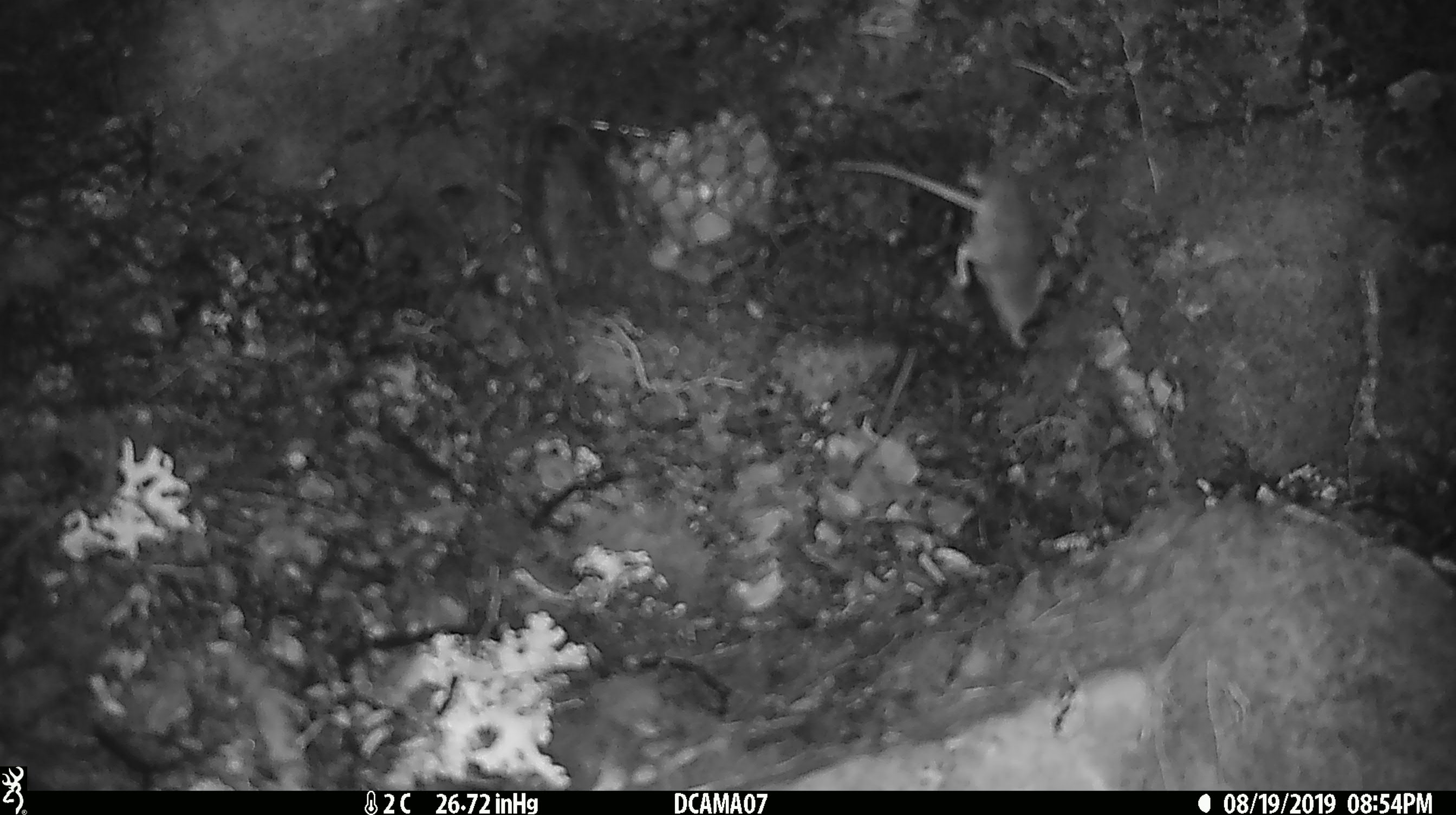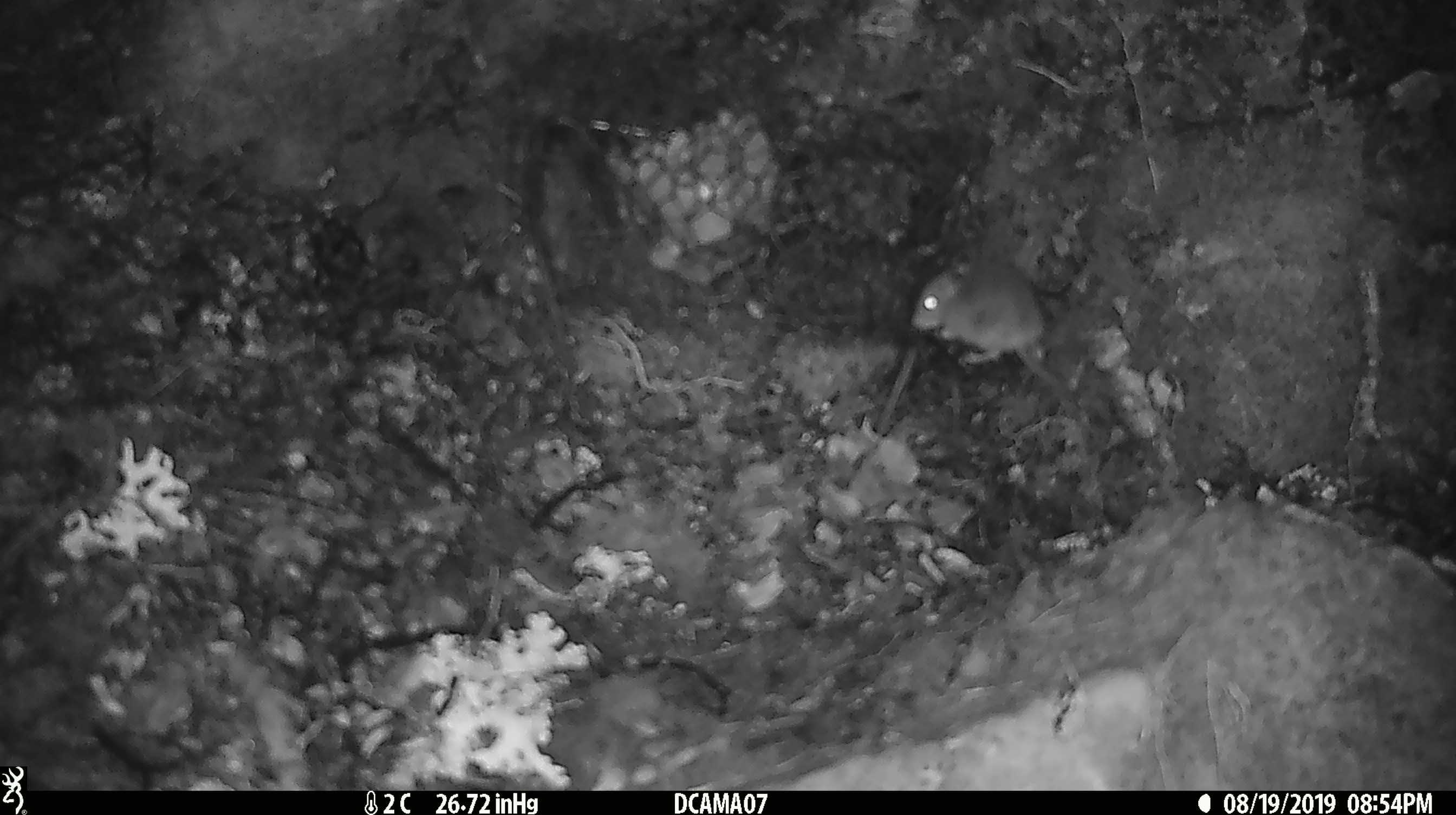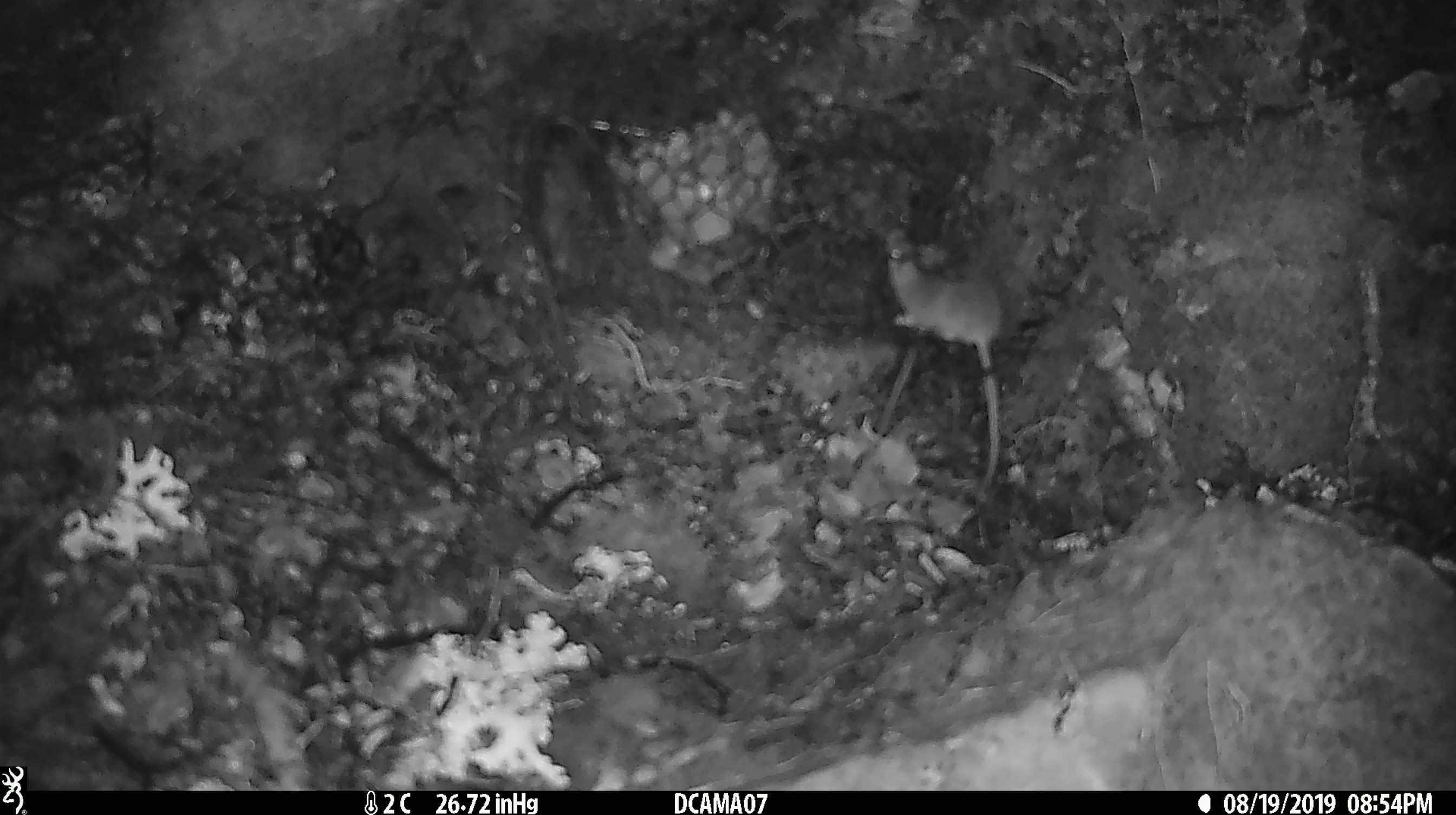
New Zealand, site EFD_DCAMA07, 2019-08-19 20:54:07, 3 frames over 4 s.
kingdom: Animalia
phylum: Chordata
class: Mammalia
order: Rodentia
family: Muridae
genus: Mus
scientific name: Mus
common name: mouse